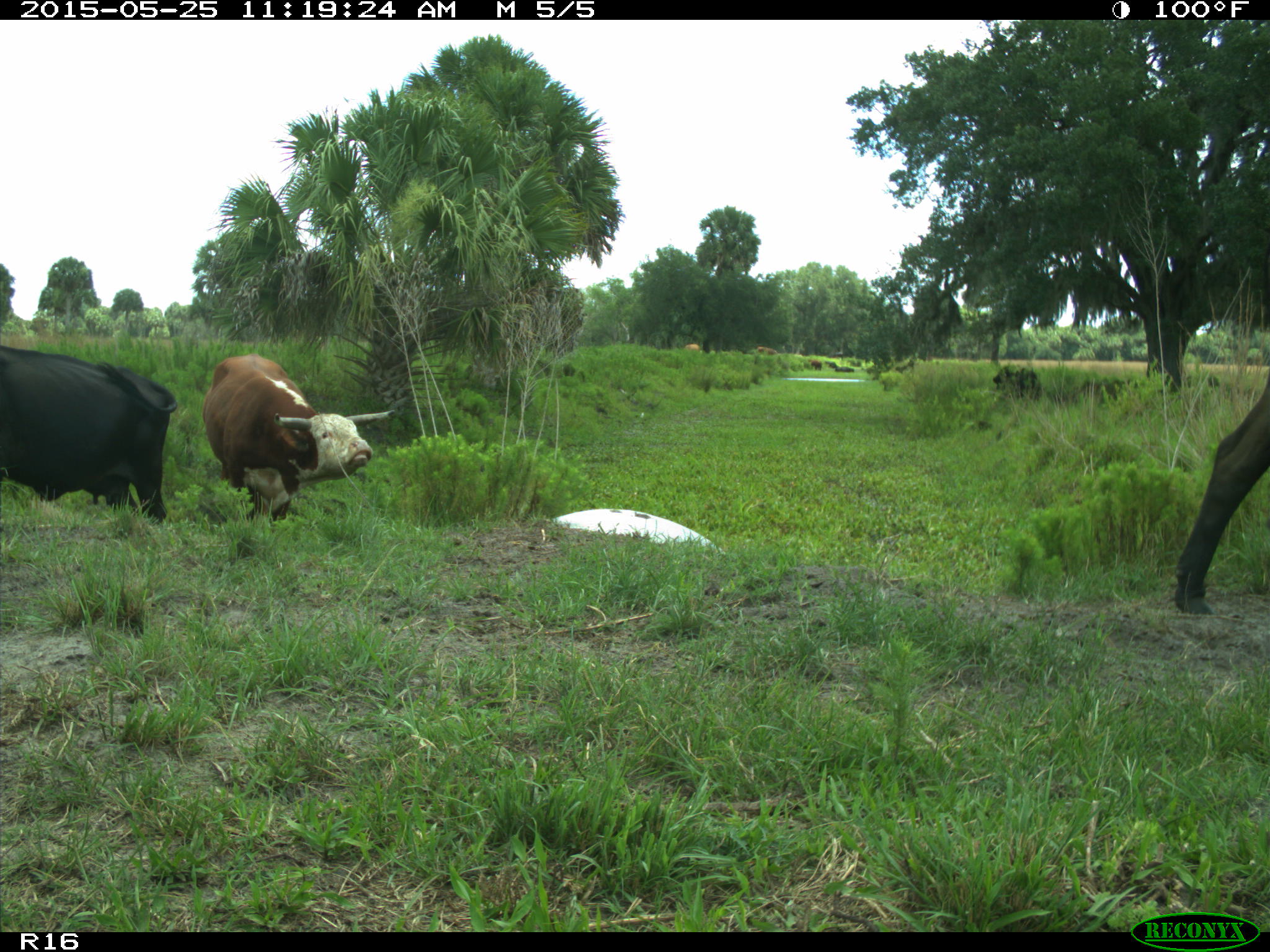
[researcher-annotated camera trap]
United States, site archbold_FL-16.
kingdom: Animalia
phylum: Chordata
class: Mammalia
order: Artiodactyla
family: Bovidae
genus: Bos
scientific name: Bos taurus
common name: domestic cow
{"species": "Bos taurus (domestic cow)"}